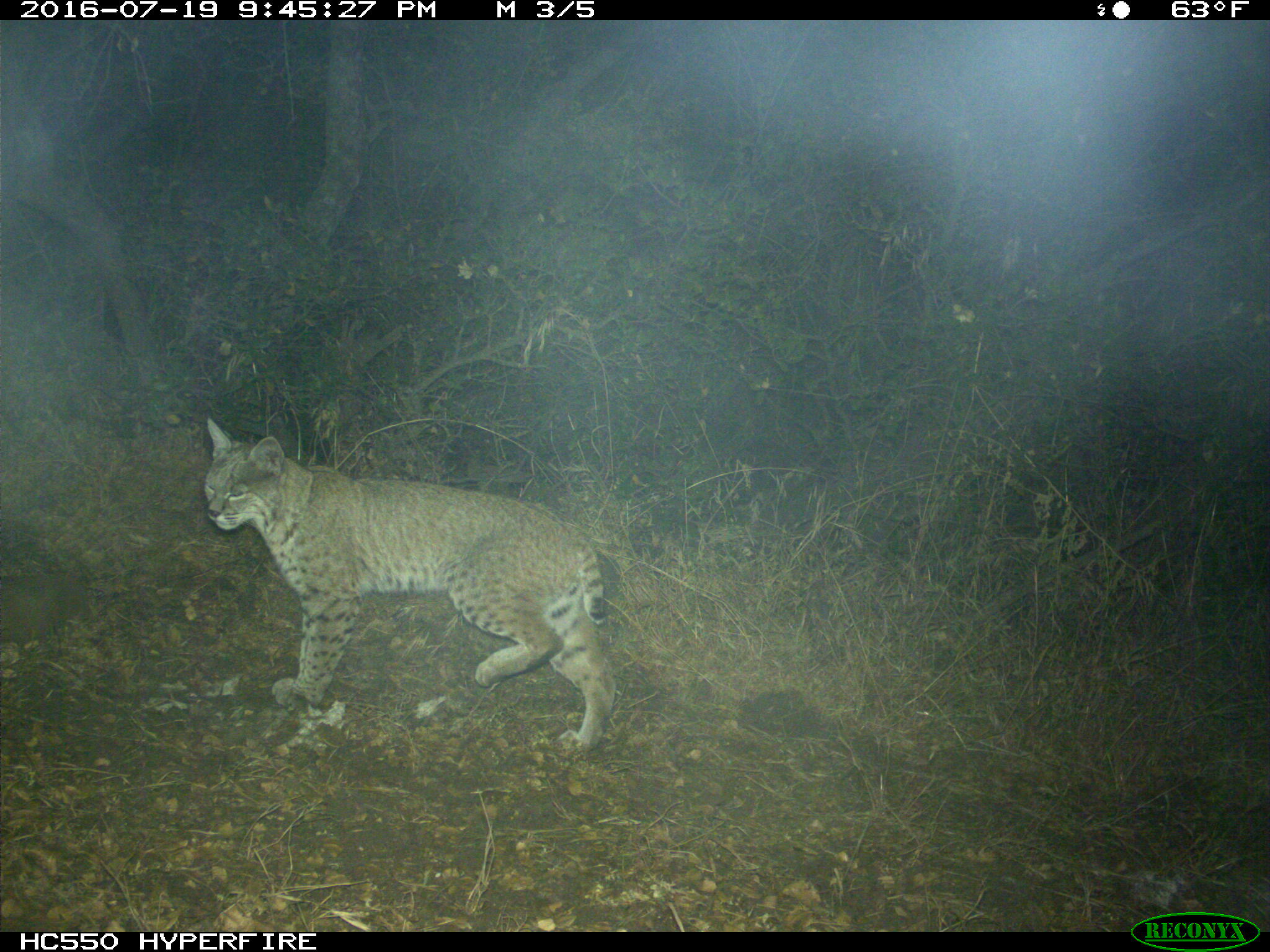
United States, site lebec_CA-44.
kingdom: Animalia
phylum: Chordata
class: Mammalia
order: Carnivora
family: Felidae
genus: Lynx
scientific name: Lynx rufus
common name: bobcat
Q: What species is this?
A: Lynx rufus (bobcat).